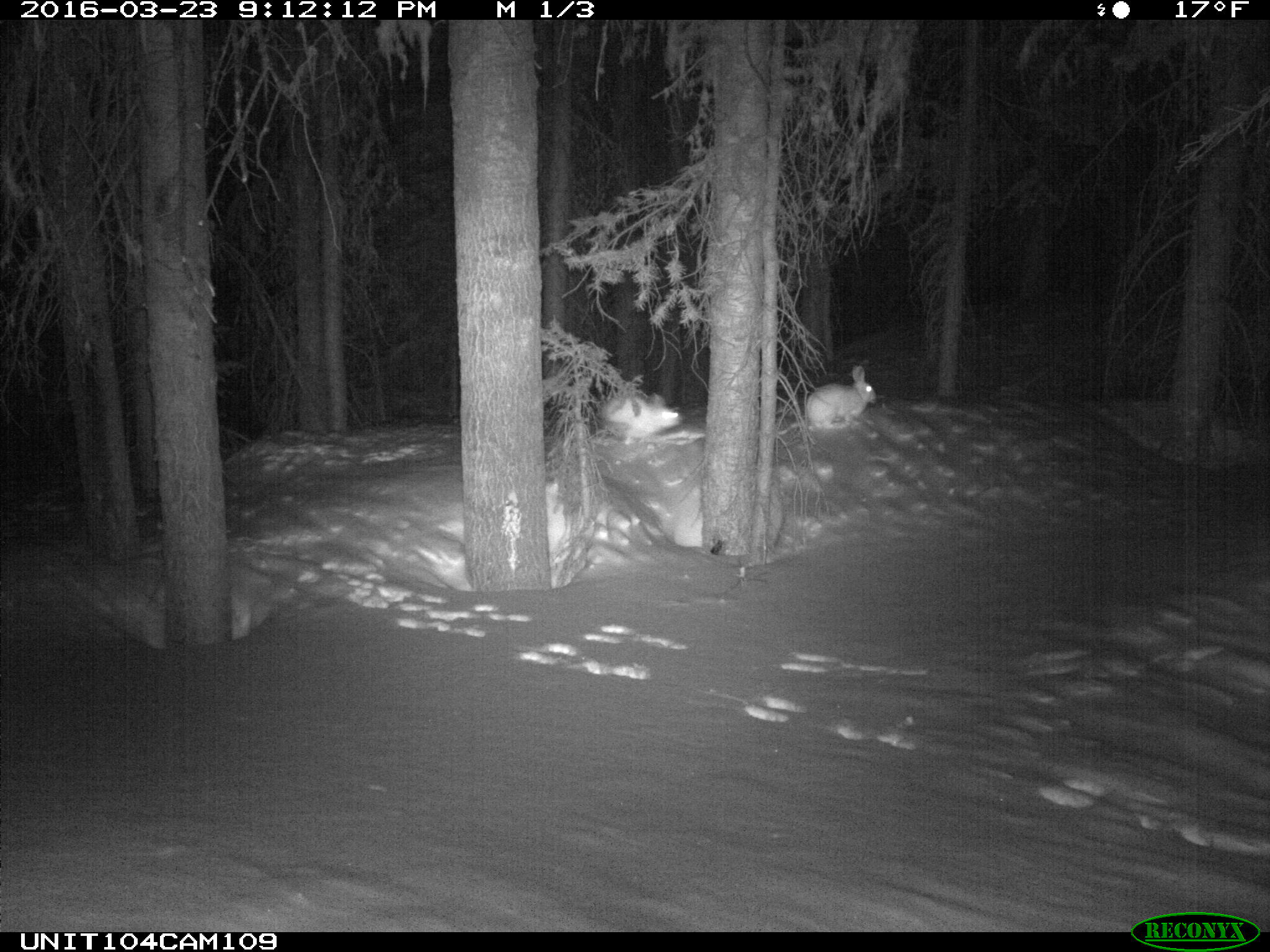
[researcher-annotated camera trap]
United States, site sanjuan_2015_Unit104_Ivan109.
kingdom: Animalia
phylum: Chordata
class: Mammalia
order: Lagomorpha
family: Leporidae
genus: Lepus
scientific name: Lepus americanus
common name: snowshoe hare